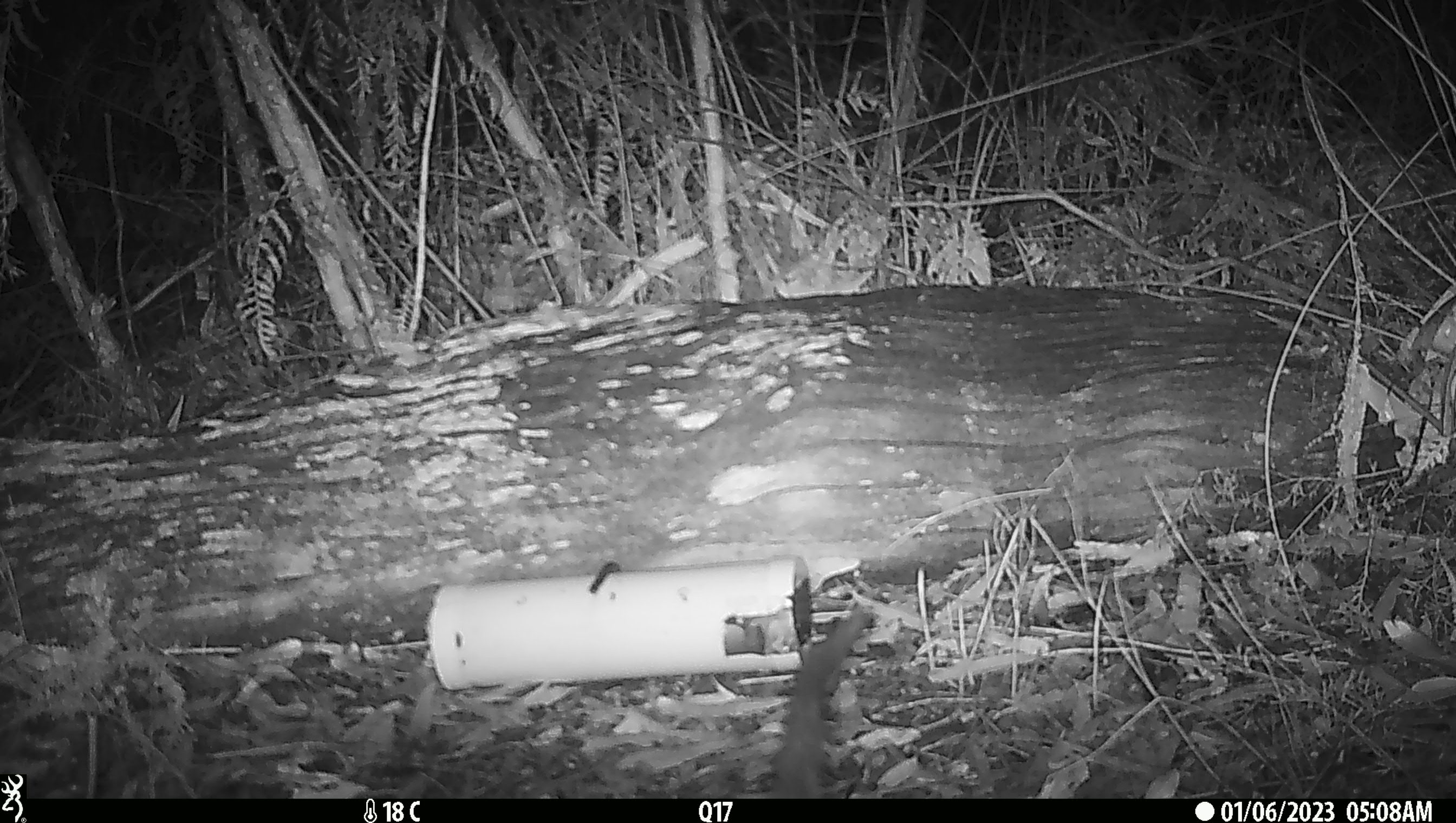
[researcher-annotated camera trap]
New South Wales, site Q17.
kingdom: Animalia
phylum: Chordata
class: Mammalia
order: Dasyuromorphia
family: Dasyuridae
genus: Dasyurus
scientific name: Dasyurus maculatus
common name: spotted-tailed quoll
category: quoll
Quoll (spotted-tailed quoll) (Dasyurus maculatus).